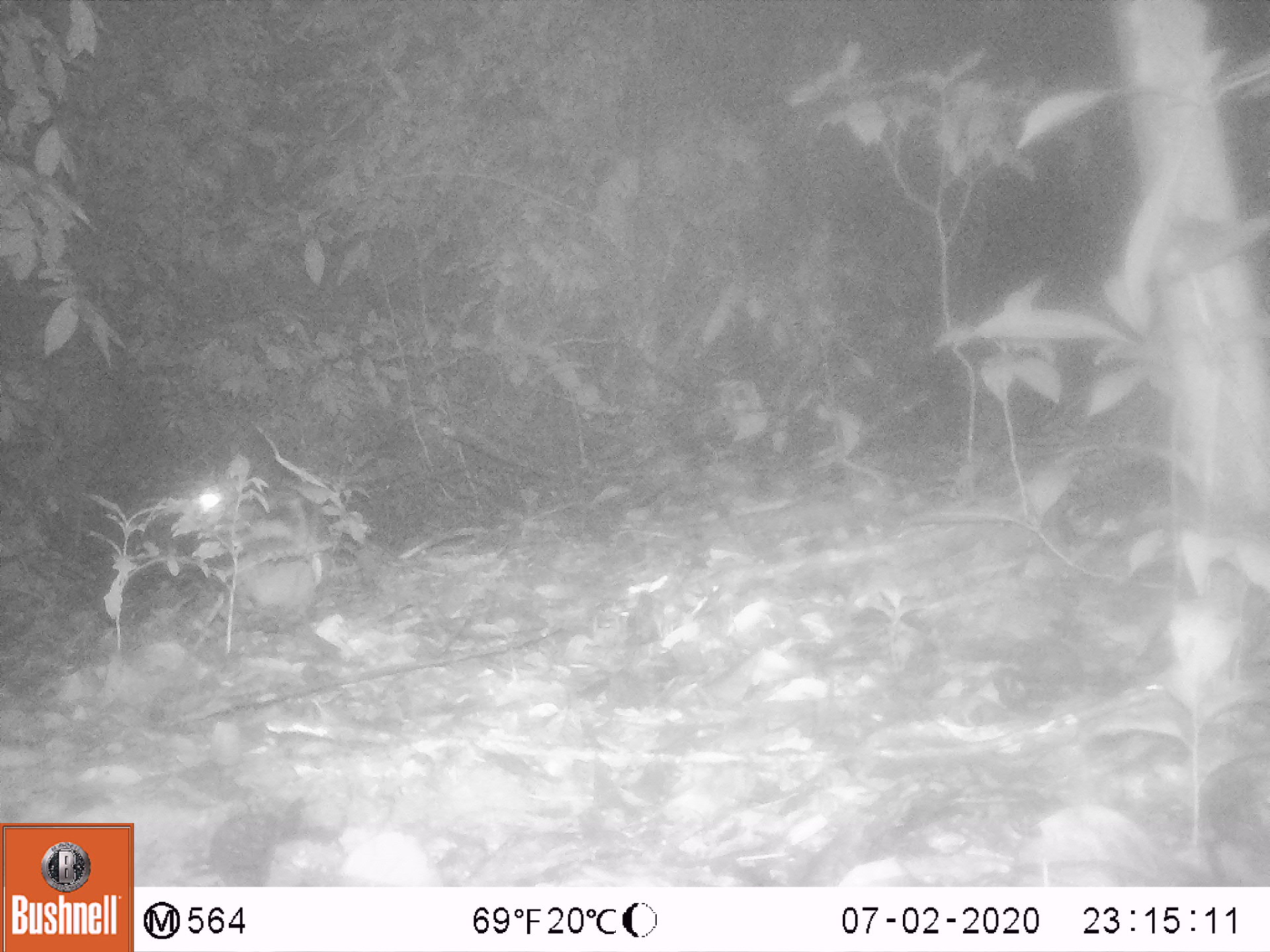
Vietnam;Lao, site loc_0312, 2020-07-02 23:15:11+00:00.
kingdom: Animalia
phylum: Chordata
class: Mammalia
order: Lagomorpha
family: Leporidae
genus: Nesolagus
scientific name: Nesolagus timminsi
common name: annamite striped rabbit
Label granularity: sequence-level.